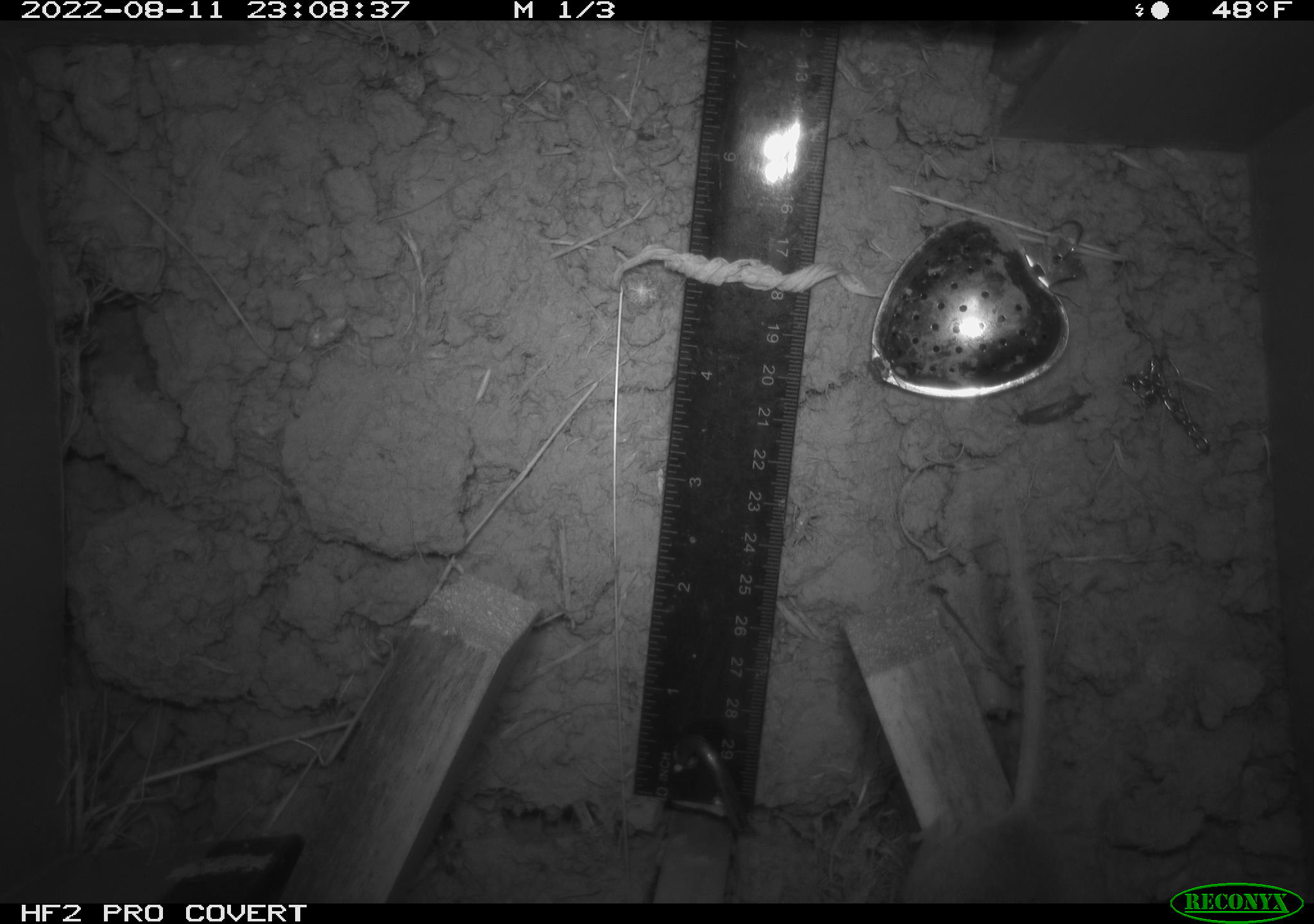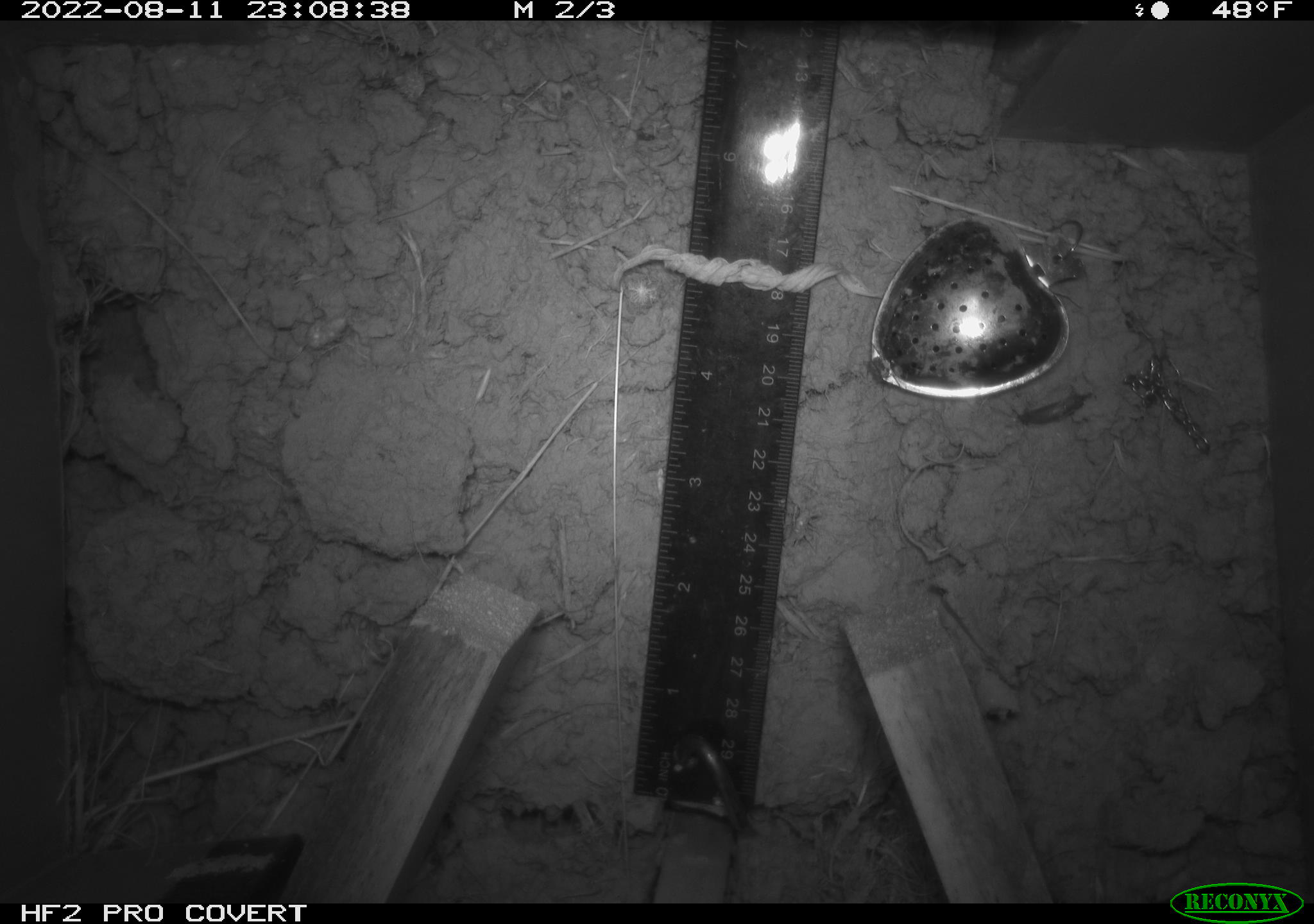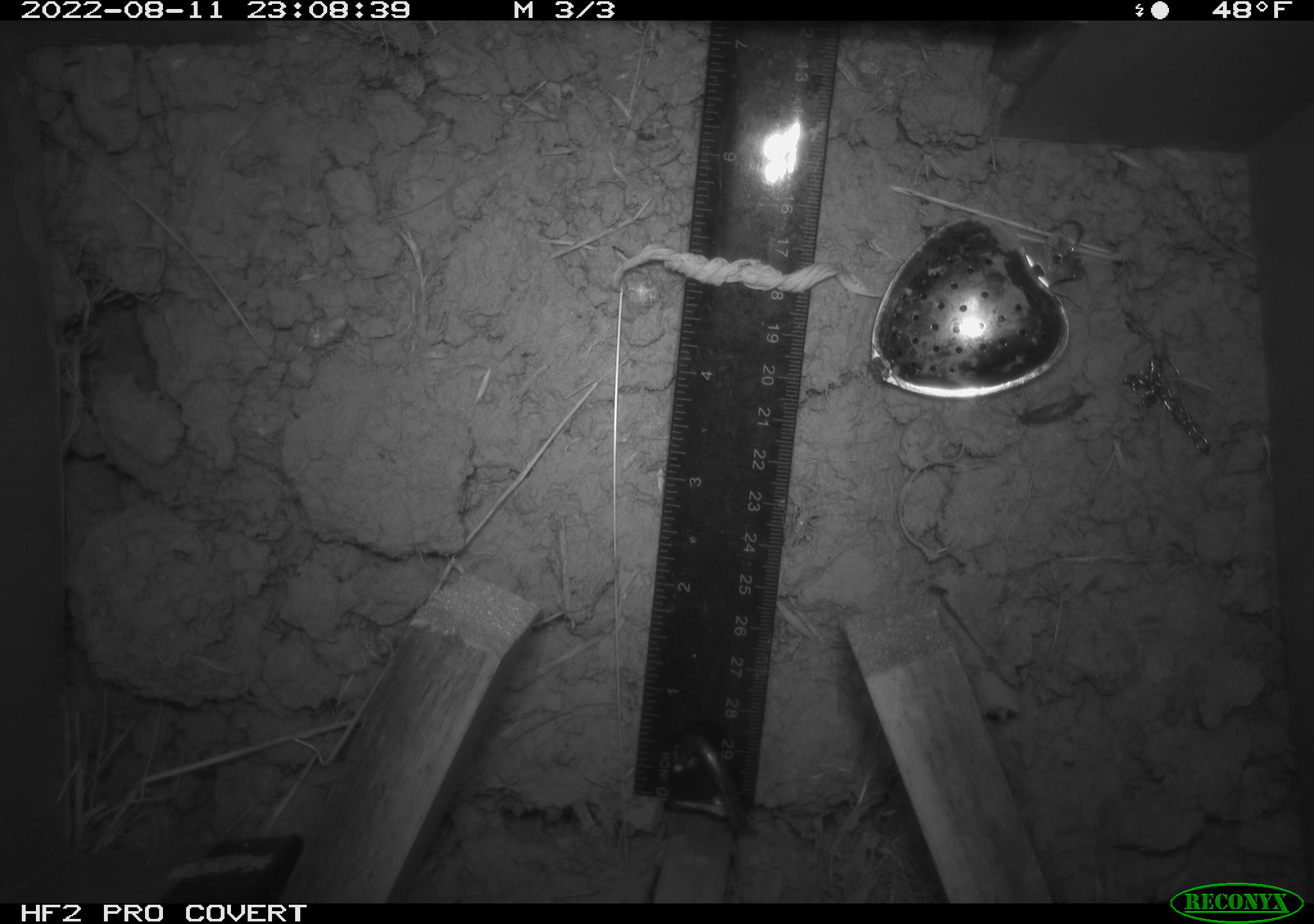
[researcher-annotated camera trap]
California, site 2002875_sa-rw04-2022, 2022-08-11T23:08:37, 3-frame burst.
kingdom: Animalia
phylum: Chordata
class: Mammalia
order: Rodentia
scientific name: Rodentia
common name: mouse species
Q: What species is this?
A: Mouse species (Rodentia).